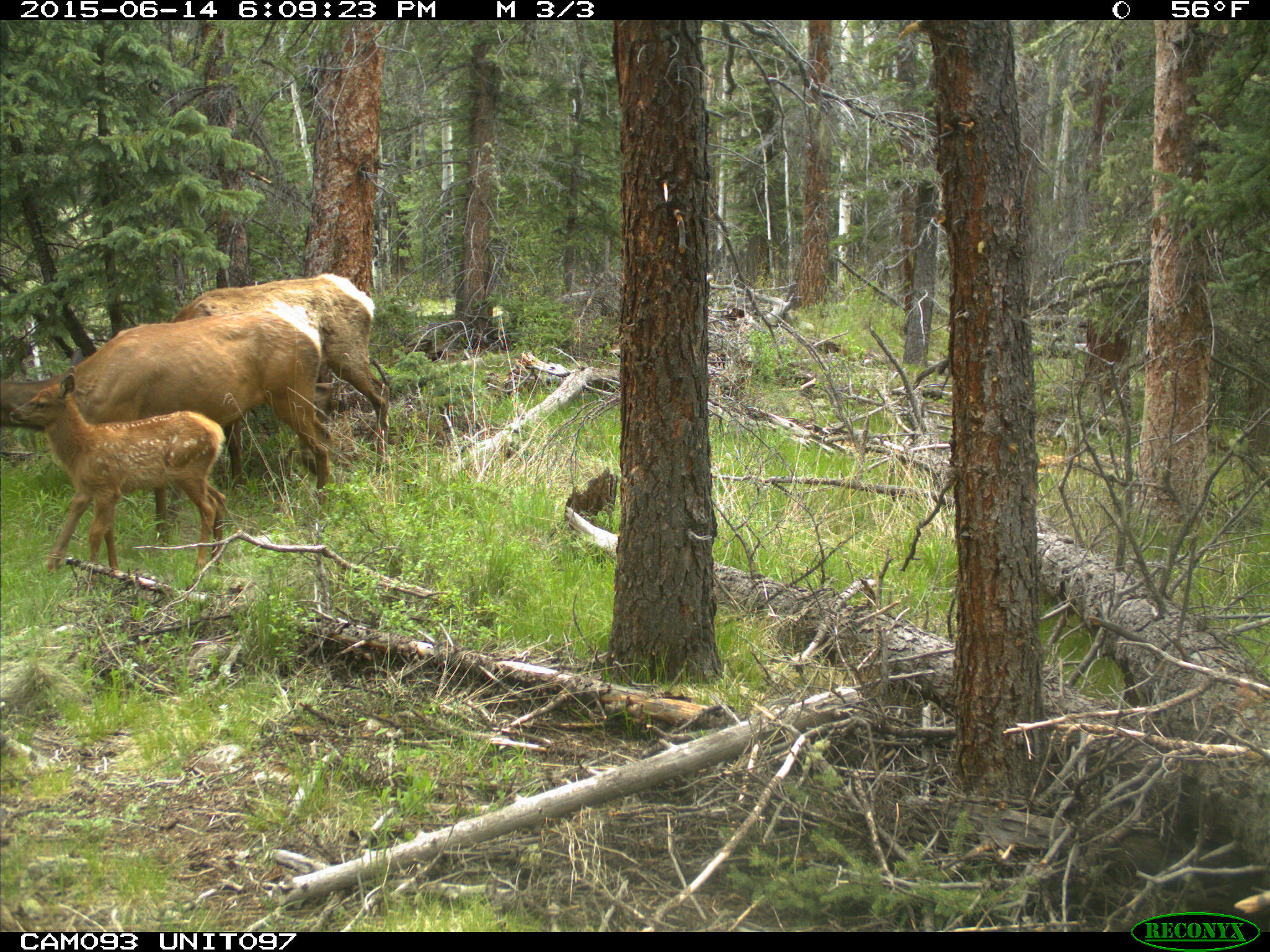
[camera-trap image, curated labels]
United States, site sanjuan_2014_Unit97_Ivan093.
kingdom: Animalia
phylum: Chordata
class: Mammalia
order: Artiodactyla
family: Cervidae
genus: Cervus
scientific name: Cervus elaphus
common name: red deer